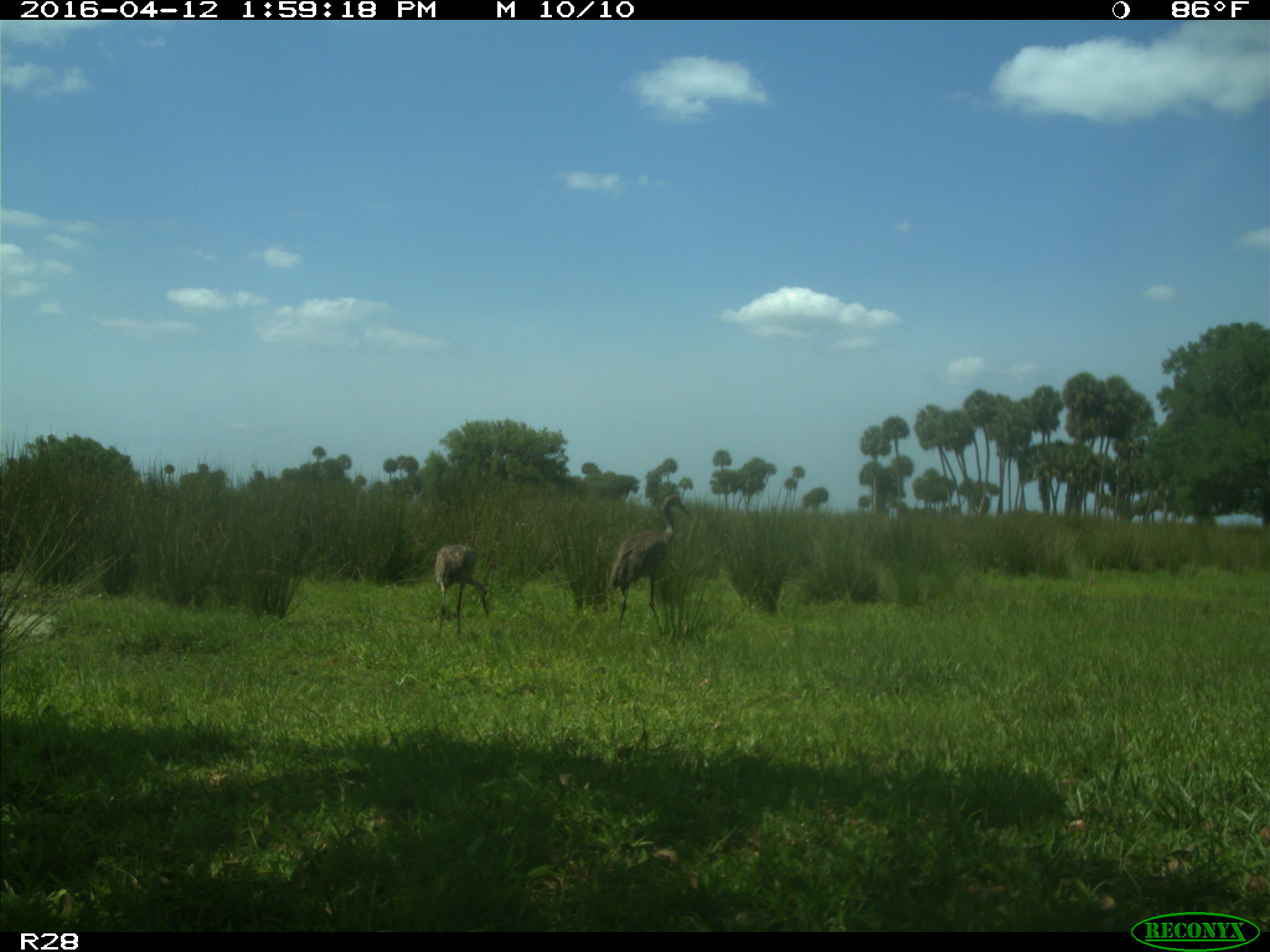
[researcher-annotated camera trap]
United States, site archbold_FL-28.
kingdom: Animalia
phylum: Chordata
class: Aves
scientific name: Aves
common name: birds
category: unidentified bird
Unidentified bird (birds) (Aves).